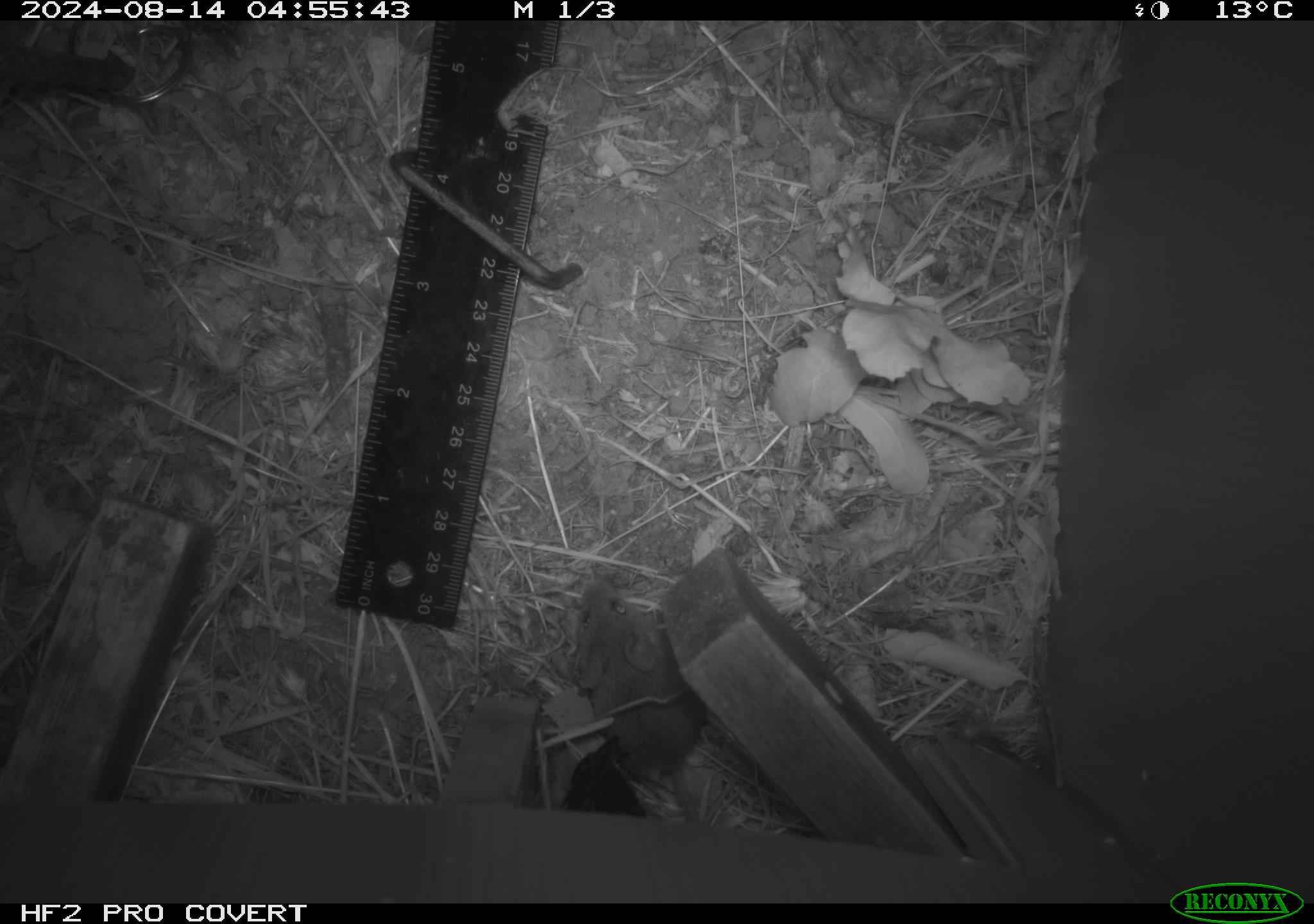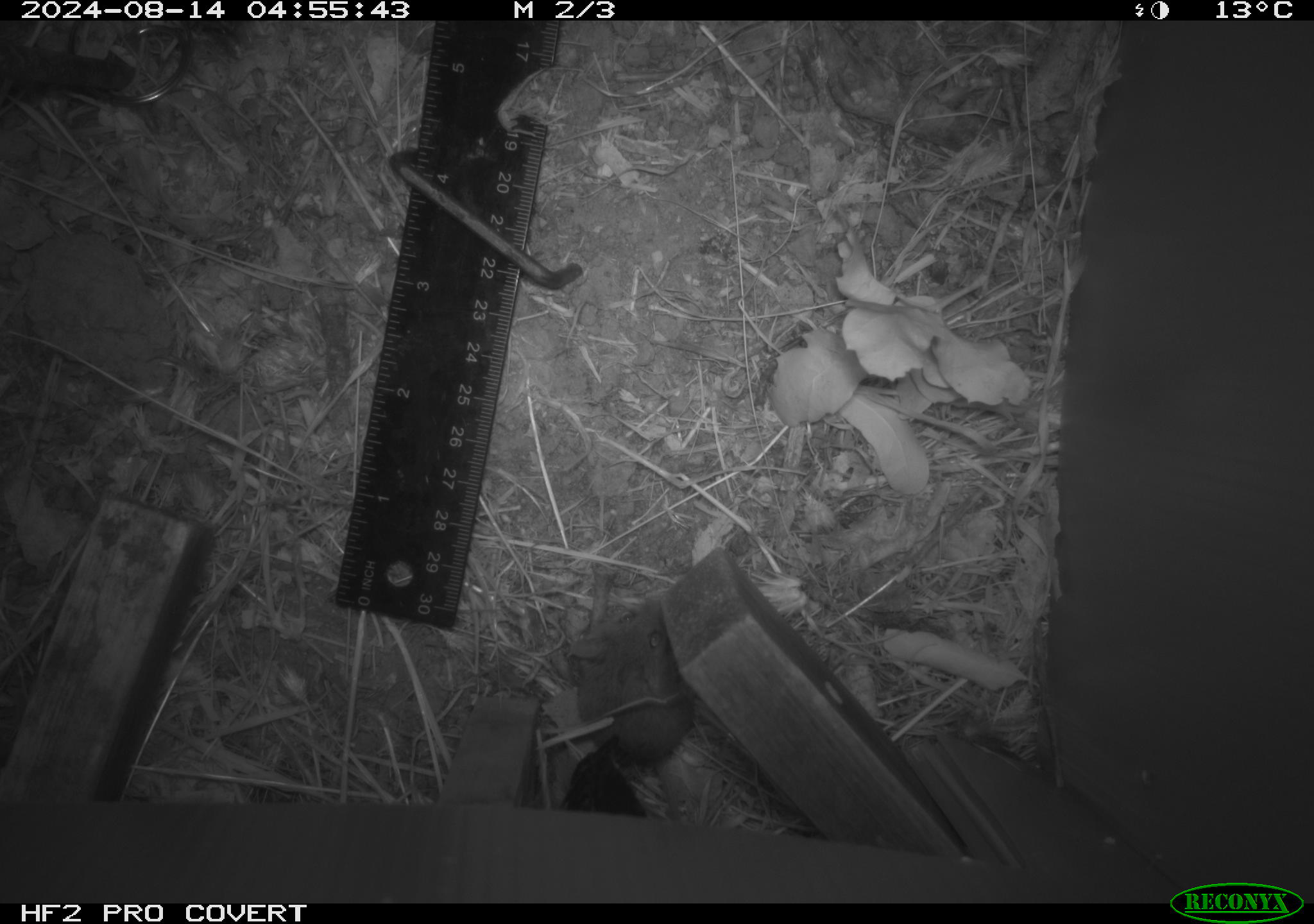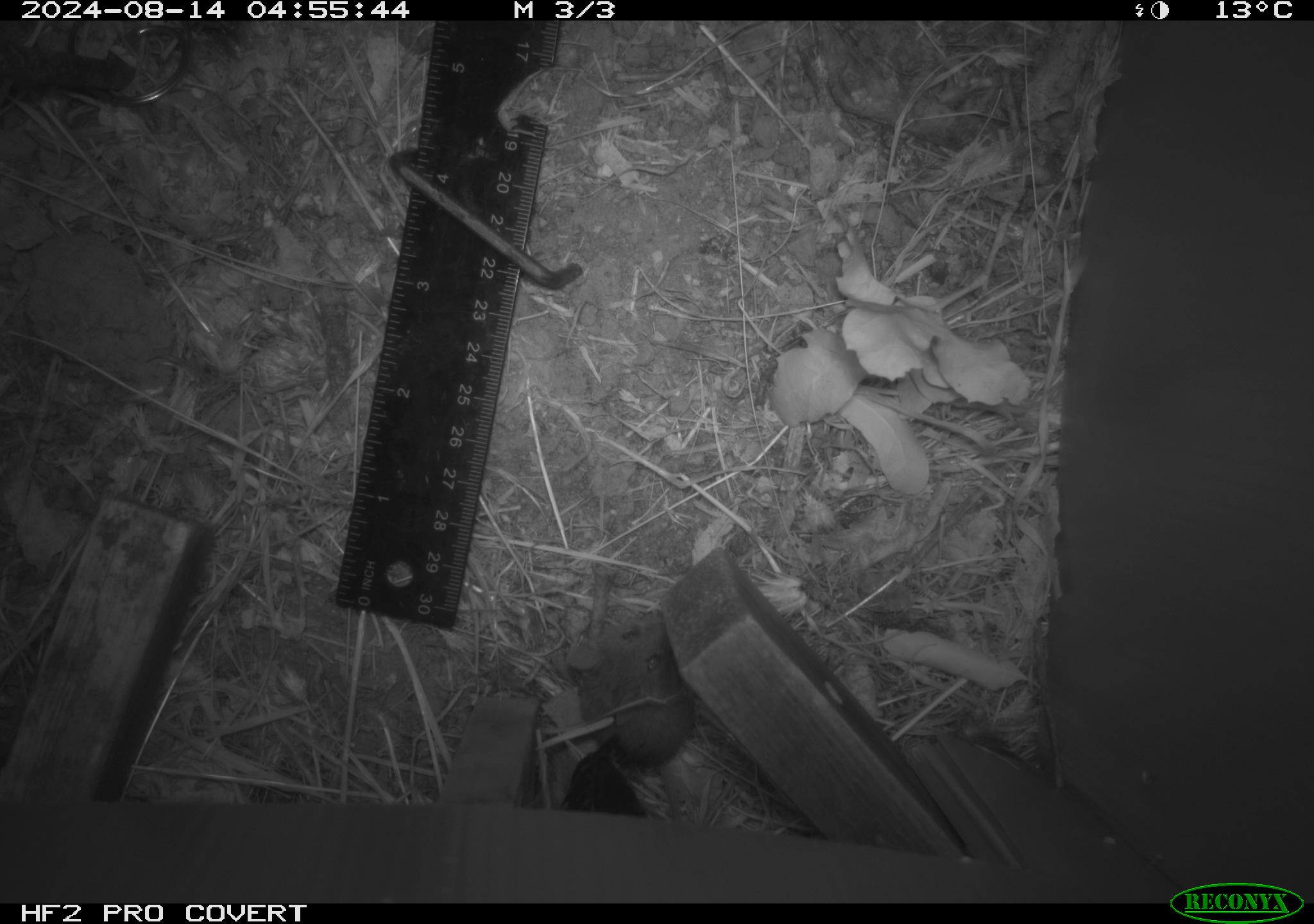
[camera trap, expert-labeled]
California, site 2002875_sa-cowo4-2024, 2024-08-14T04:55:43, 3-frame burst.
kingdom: Animalia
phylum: Chordata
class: Mammalia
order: Rodentia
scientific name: Rodentia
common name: mouse species